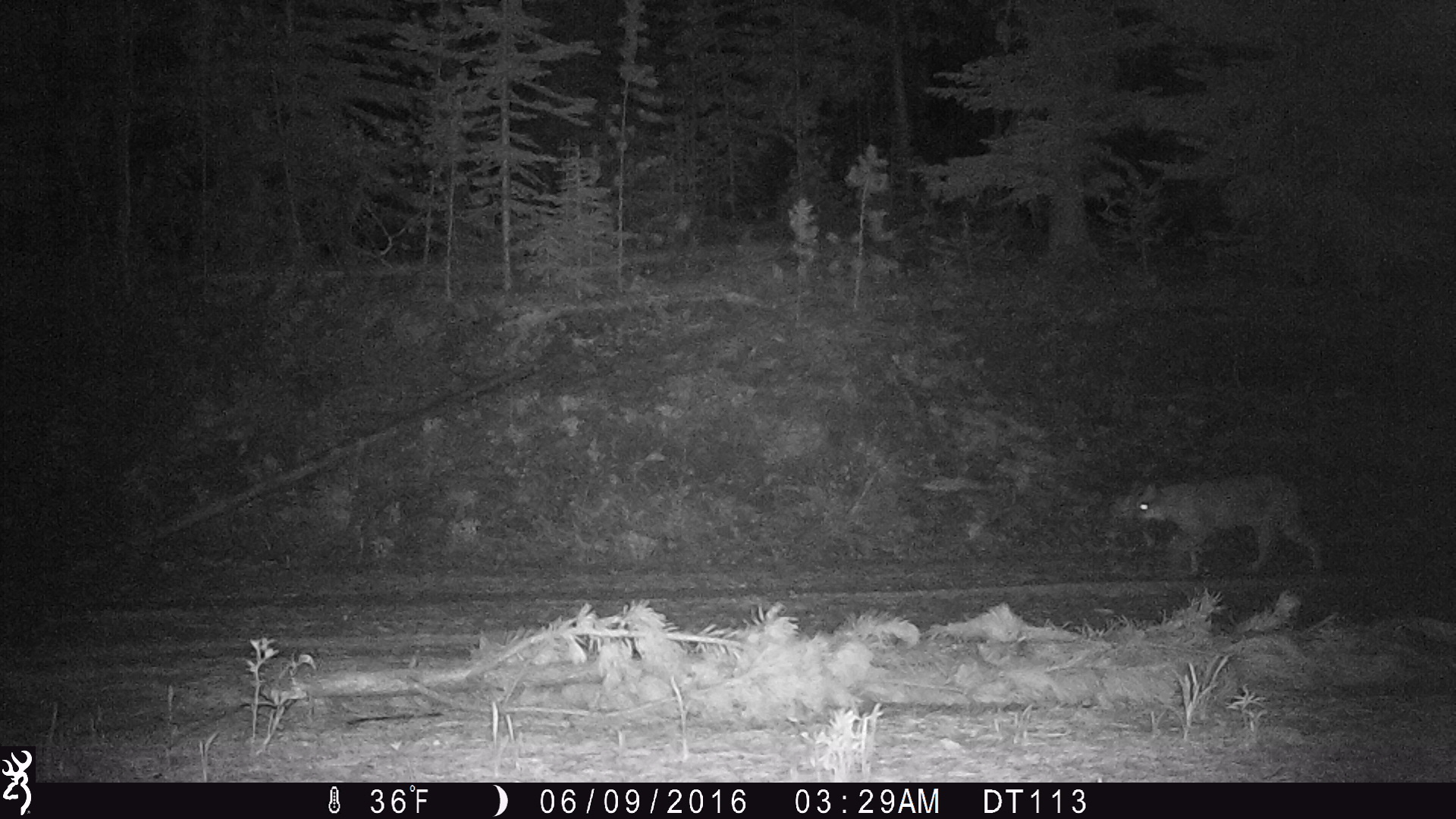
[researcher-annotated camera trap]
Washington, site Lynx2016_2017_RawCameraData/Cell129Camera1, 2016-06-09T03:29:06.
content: unidentified animal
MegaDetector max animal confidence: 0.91